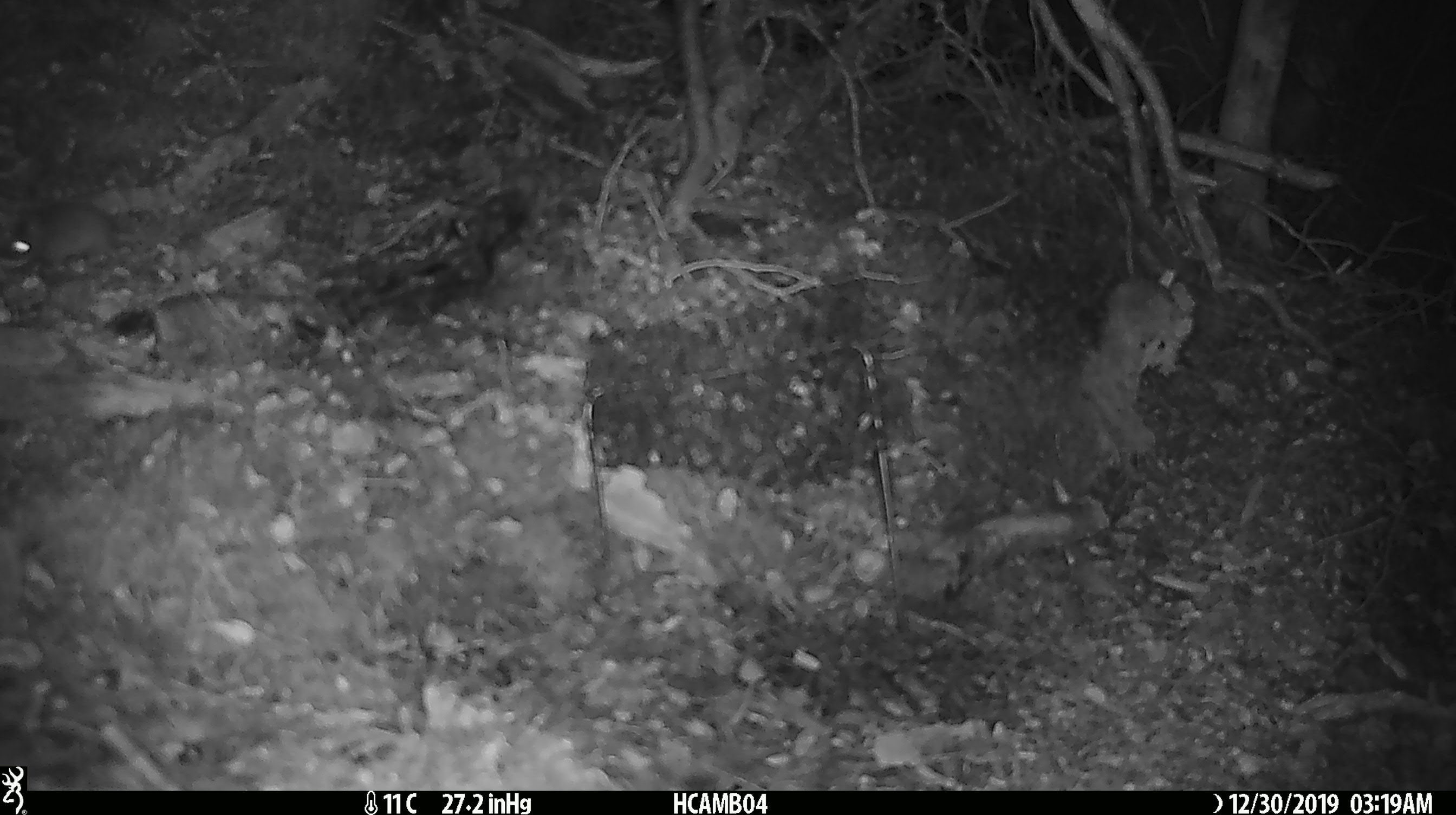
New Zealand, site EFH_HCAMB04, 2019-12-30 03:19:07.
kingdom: Animalia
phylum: Chordata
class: Mammalia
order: Rodentia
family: Muridae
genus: Mus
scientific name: Mus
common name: mouse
Mouse (Mus).